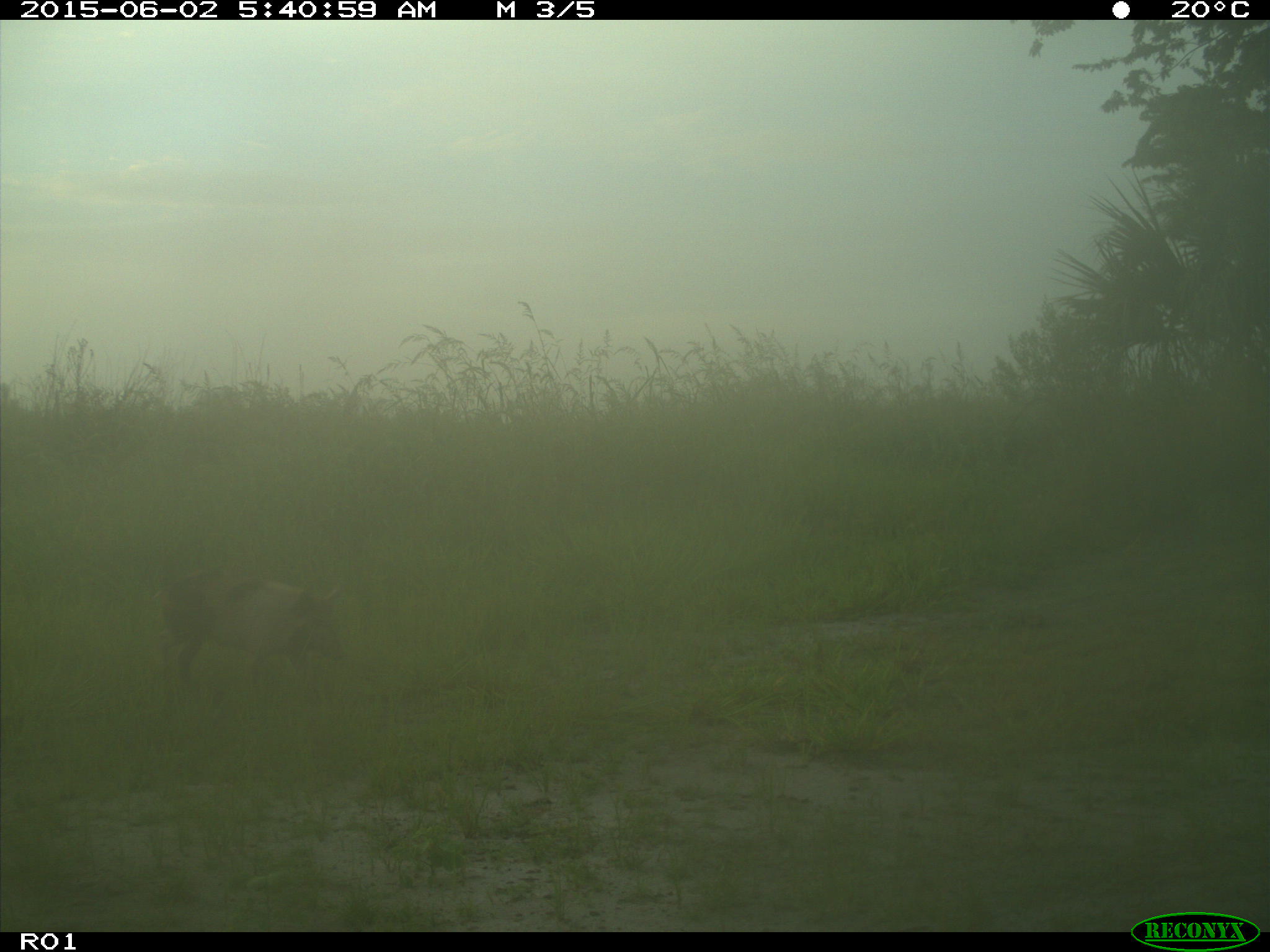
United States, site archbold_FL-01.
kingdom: Animalia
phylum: Chordata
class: Mammalia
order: Artiodactyla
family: Suidae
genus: Sus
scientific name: Sus scrofa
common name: wild boar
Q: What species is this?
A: Sus scrofa (wild boar).